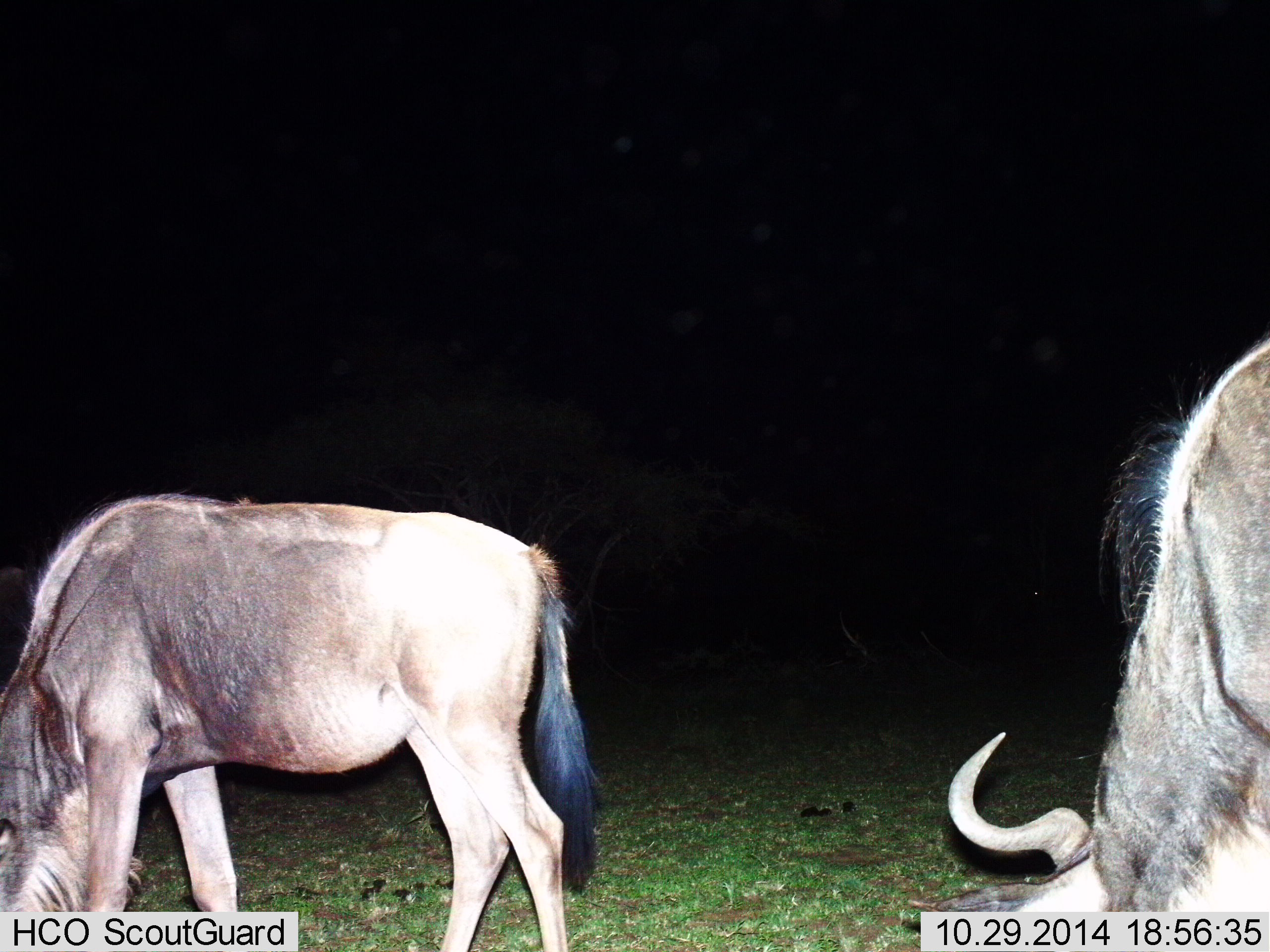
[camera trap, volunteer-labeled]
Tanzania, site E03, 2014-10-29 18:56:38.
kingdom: Animalia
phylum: Chordata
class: Mammalia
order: Artiodactyla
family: Bovidae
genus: Connochaetes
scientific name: Connochaetes taurinus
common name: blue wildebeest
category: wildebeest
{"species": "wildebeest (blue wildebeest) (Connochaetes taurinus)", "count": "2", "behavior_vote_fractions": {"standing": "30%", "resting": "0%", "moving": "10%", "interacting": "0%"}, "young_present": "0%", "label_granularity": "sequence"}